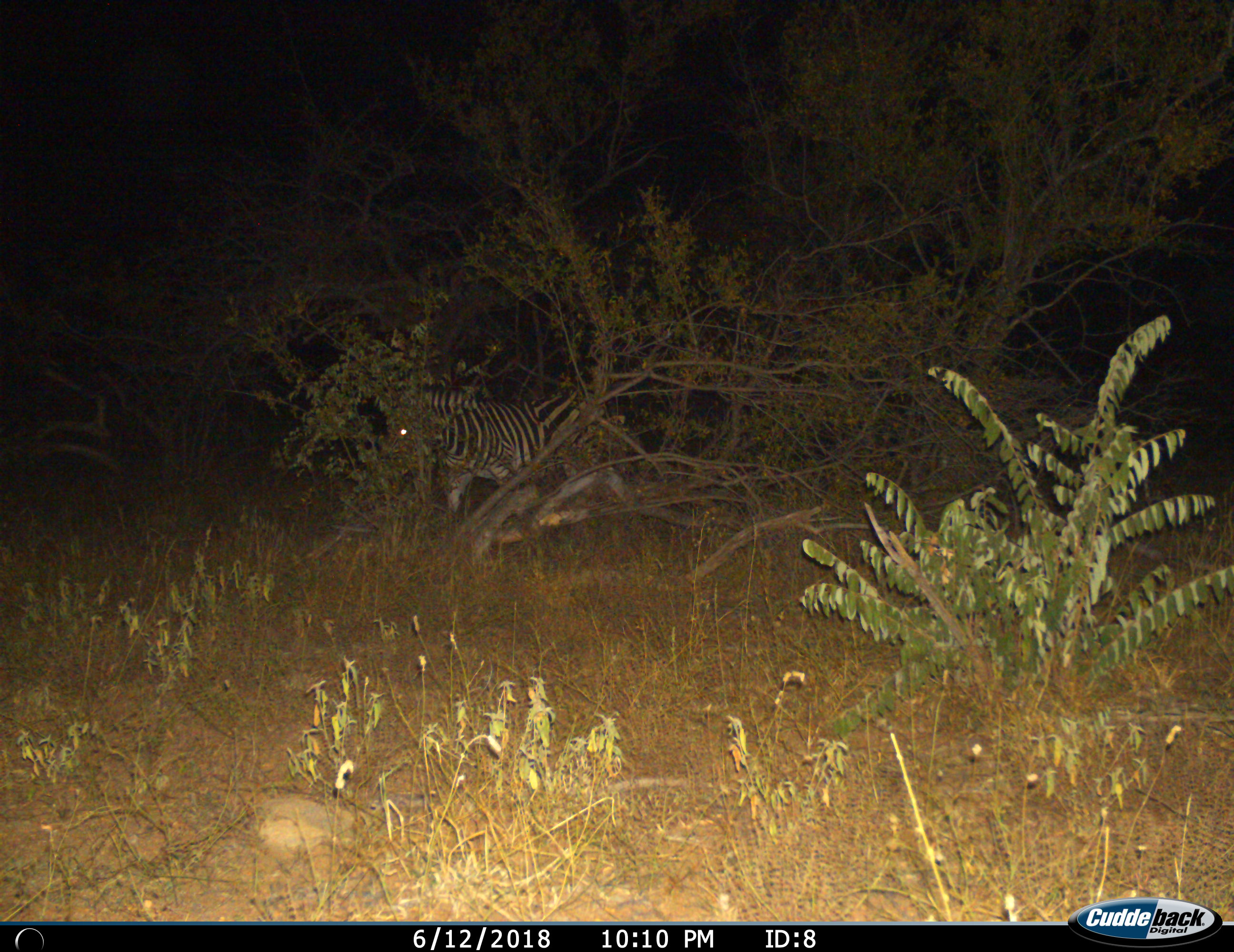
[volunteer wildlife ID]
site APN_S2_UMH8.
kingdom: Animalia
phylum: Chordata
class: Mammalia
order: Perissodactyla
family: Equidae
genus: Equus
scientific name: Equus quagga burchellii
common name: burchell's zebra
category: zebraburchells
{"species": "zebraburchells (burchell's zebra) (Equus quagga burchellii)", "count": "1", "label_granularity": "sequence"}